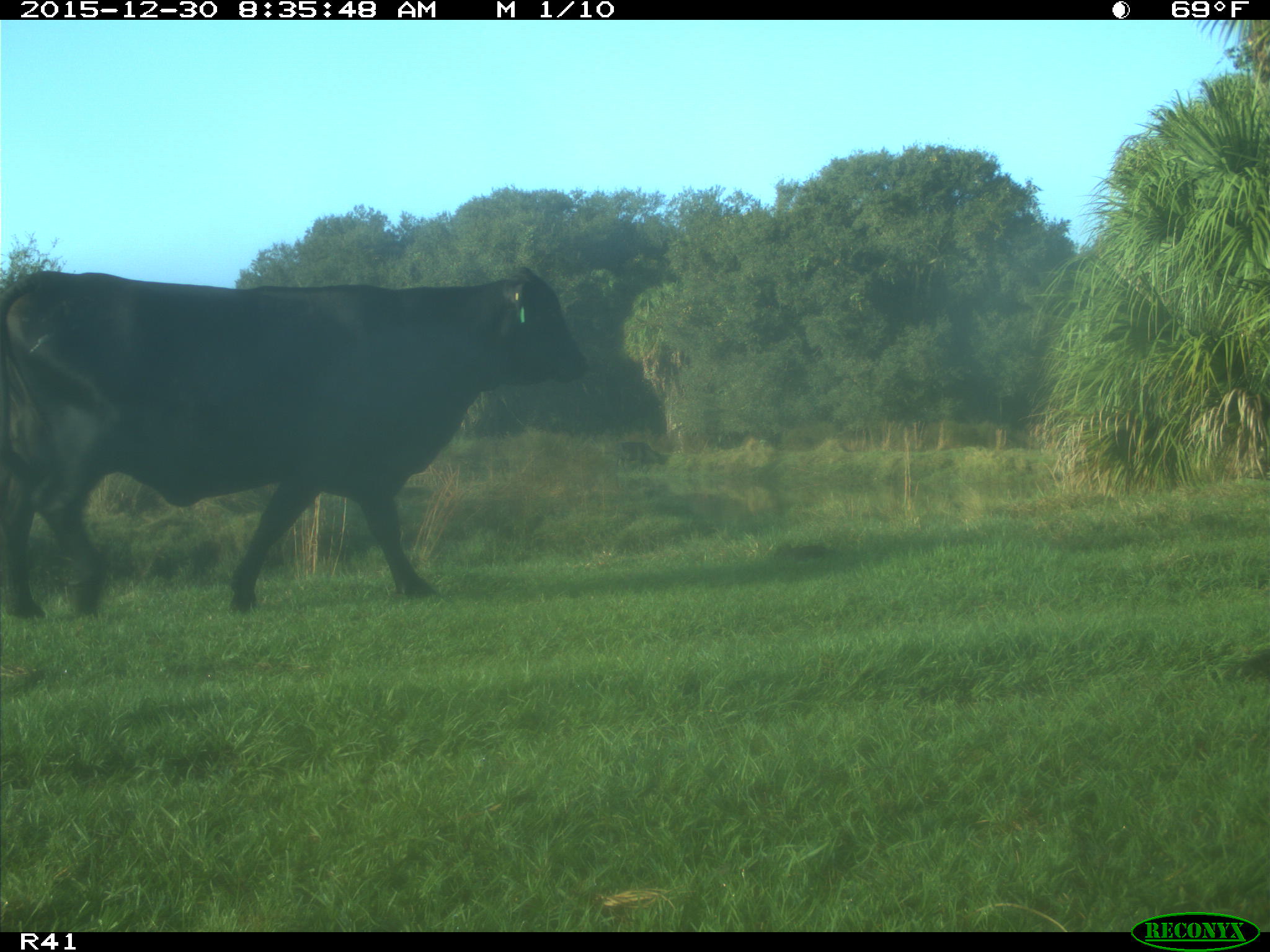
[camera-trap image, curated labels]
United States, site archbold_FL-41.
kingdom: Animalia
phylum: Chordata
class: Mammalia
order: Artiodactyla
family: Bovidae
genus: Bos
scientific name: Bos taurus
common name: domestic cow